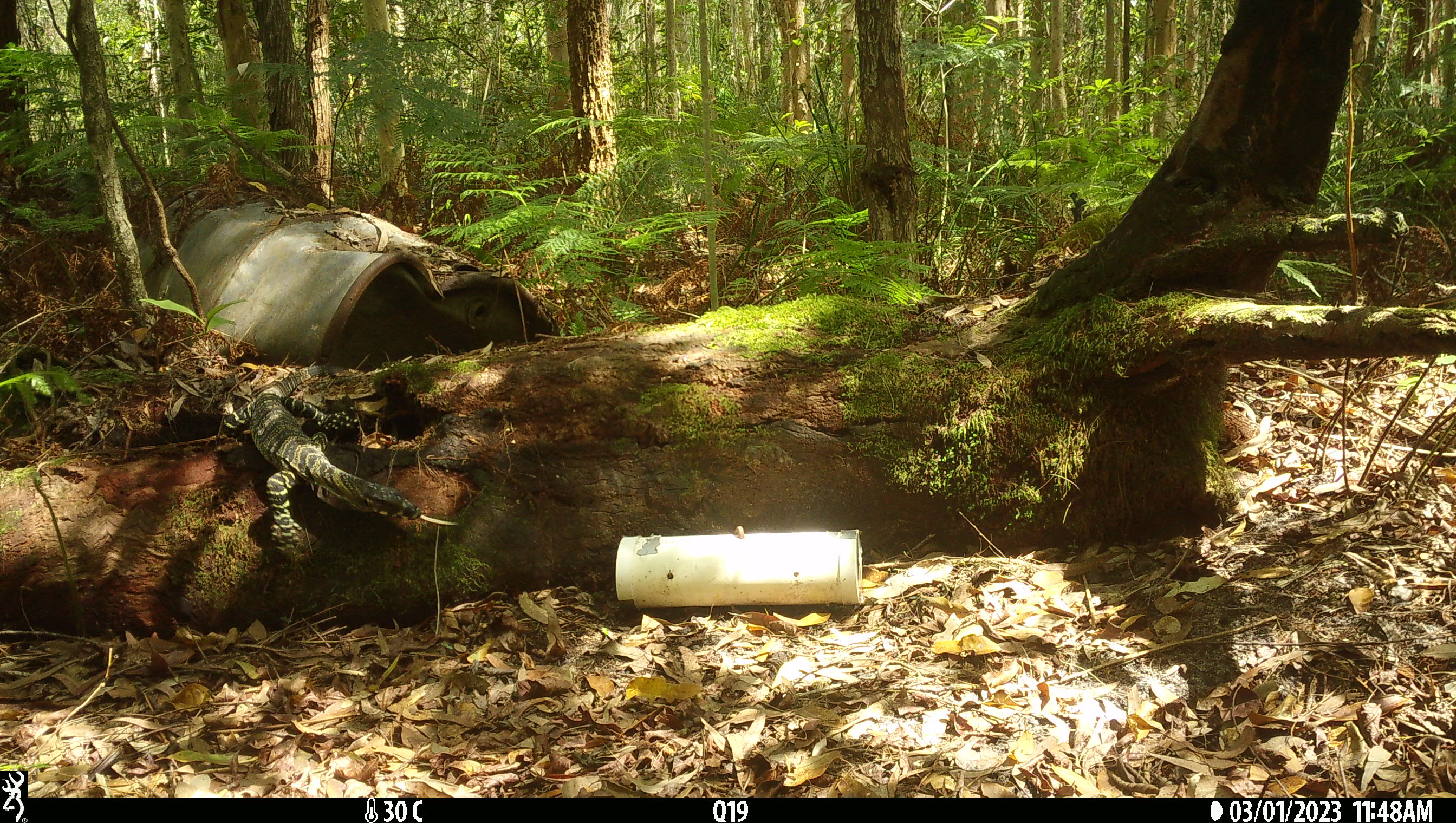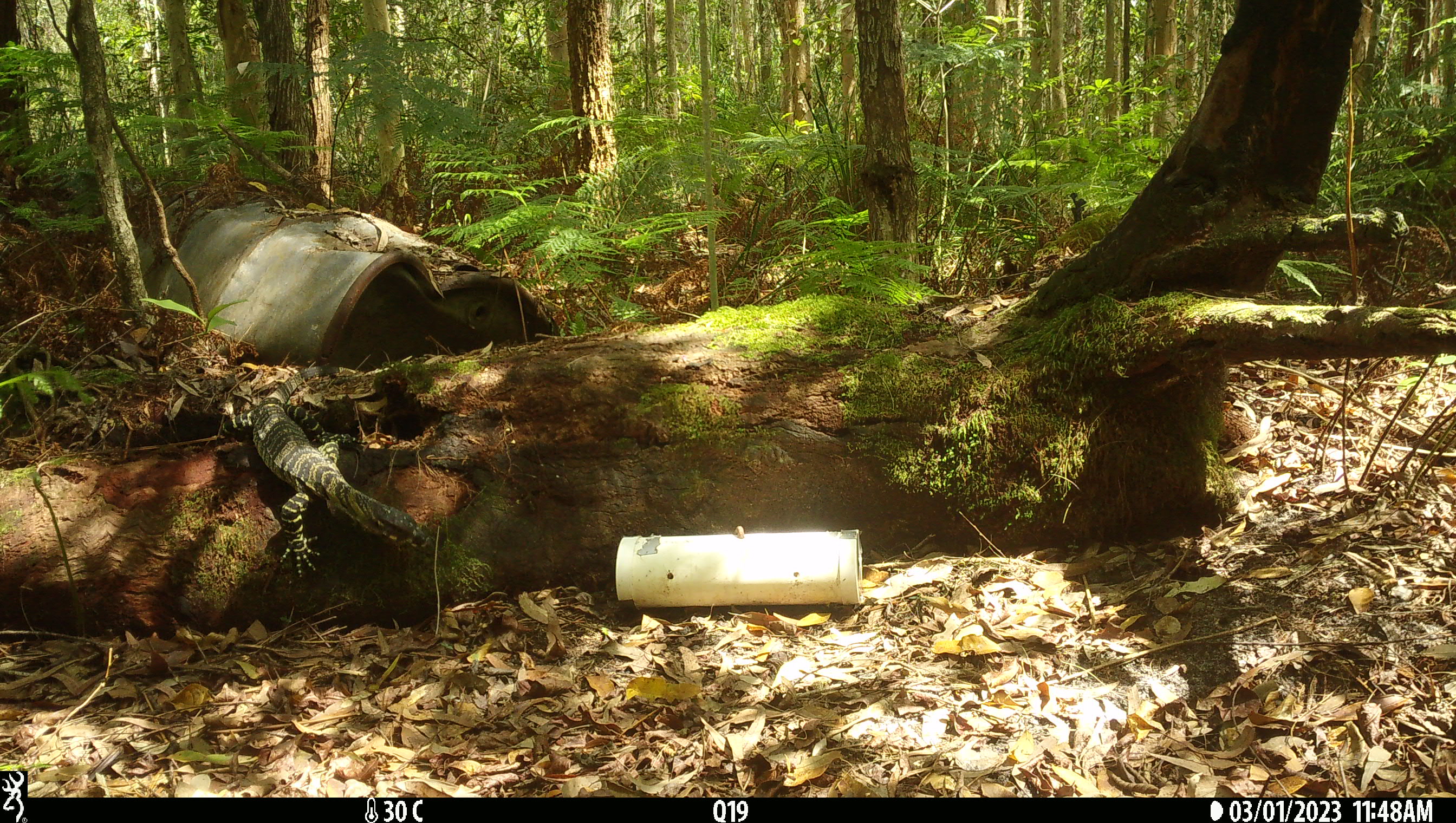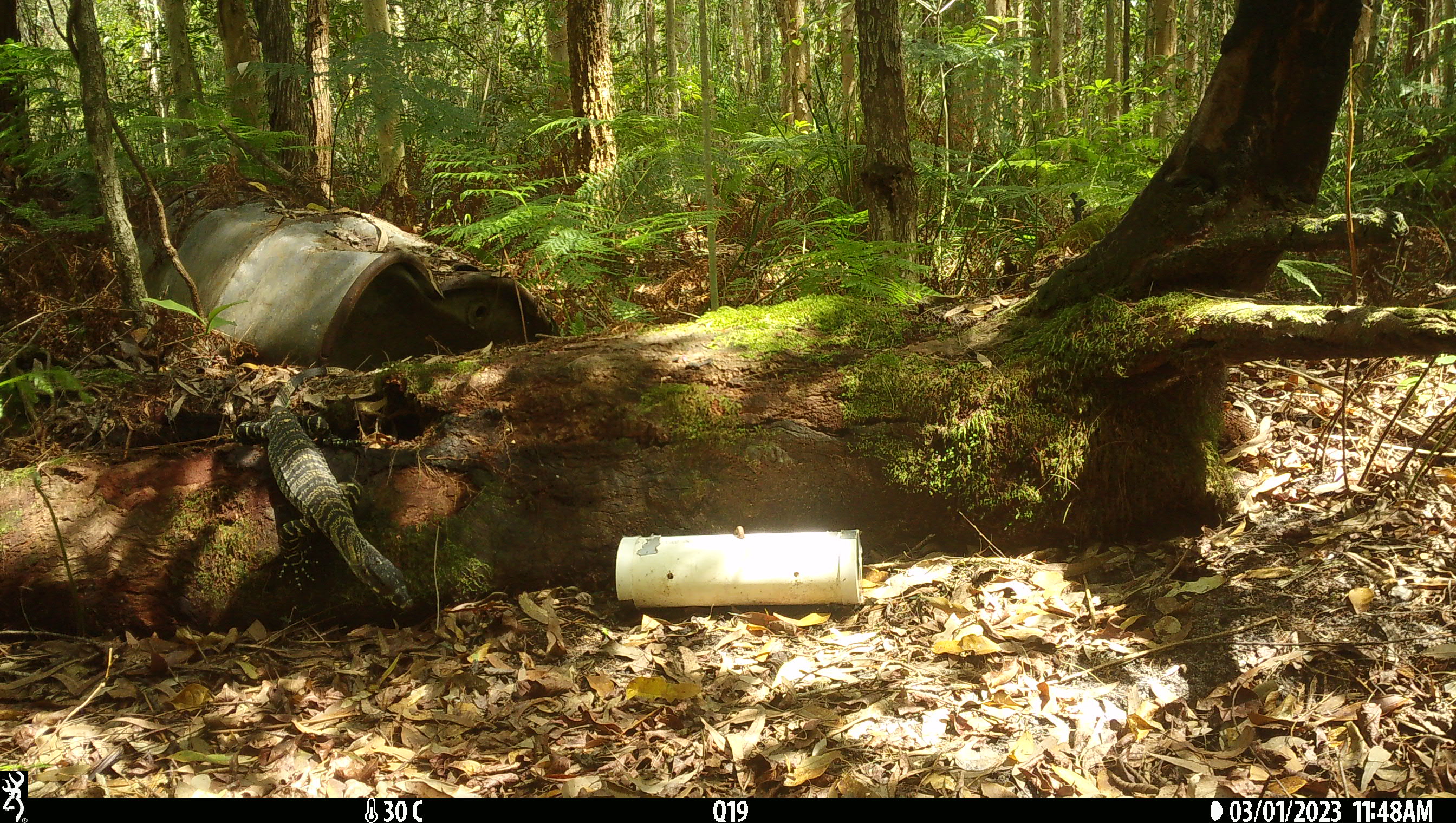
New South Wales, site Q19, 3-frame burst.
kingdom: Animalia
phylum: Chordata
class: Reptilia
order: Squamata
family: Varanidae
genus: Varanus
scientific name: Varanus varius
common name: lace monitor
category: goanna